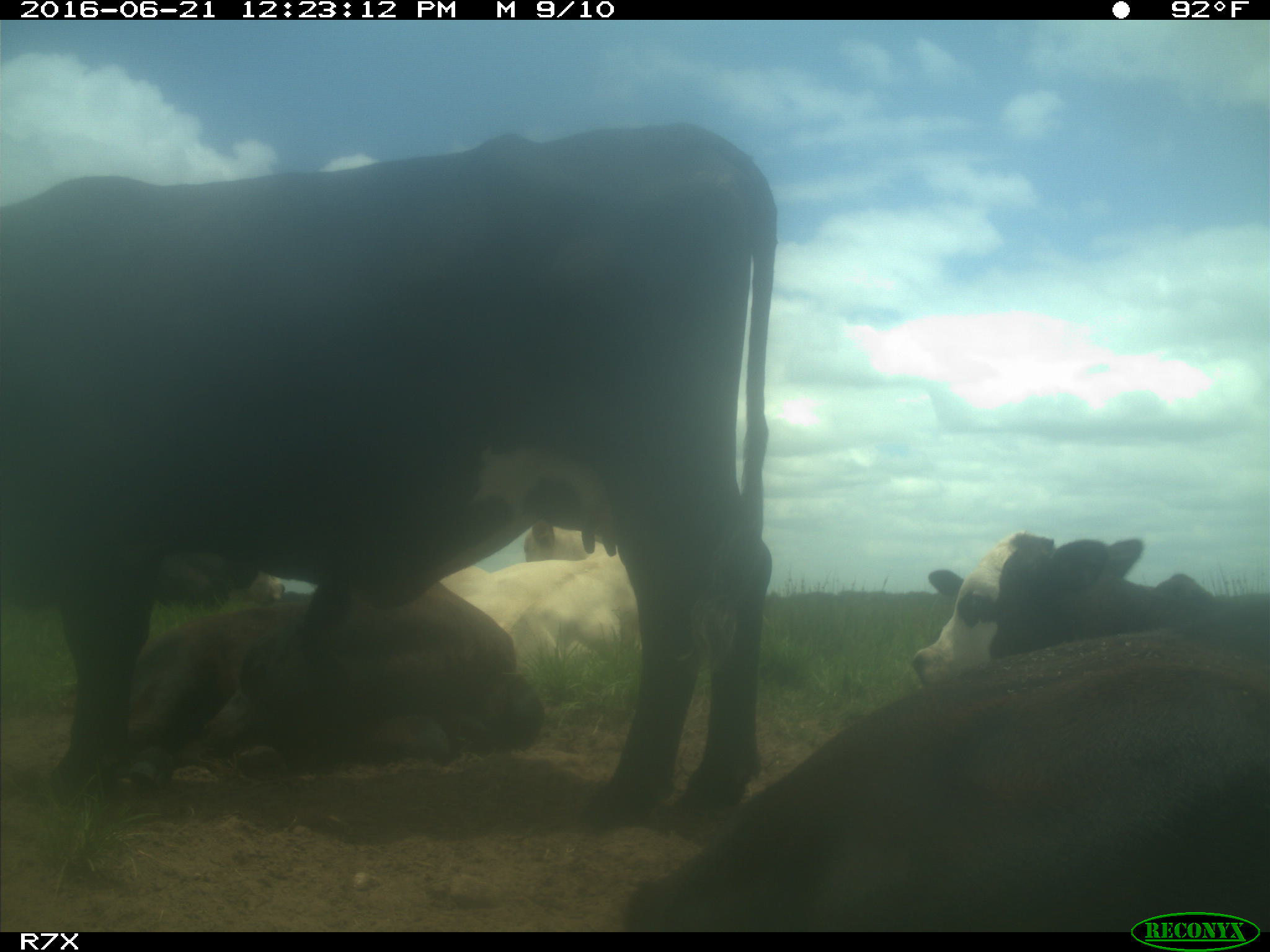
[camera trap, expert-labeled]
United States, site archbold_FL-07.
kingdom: Animalia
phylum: Chordata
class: Mammalia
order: Artiodactyla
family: Bovidae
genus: Bos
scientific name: Bos taurus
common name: domestic cow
Bos taurus (domestic cow).